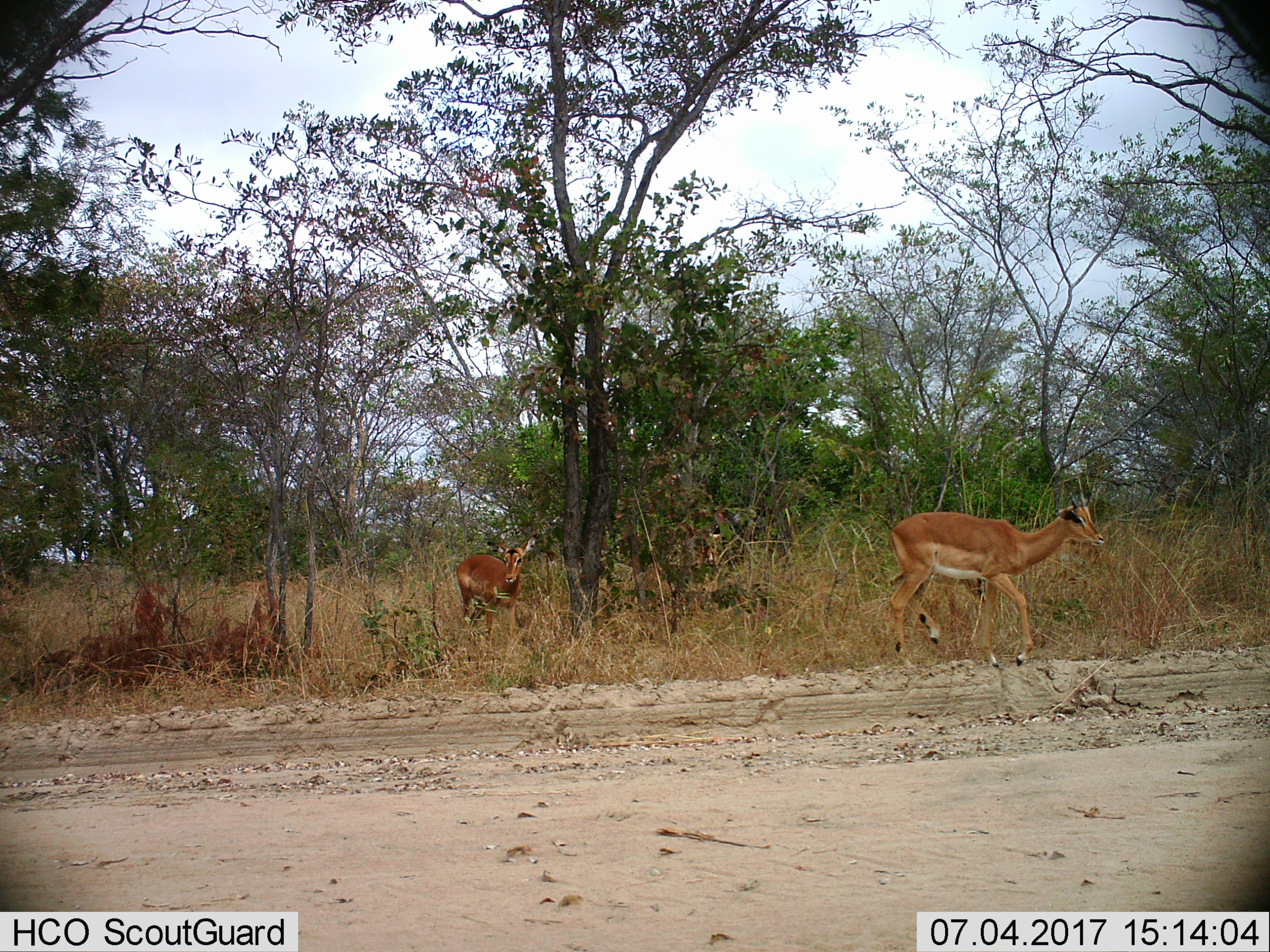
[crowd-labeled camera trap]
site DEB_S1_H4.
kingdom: Animalia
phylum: Chordata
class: Mammalia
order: Artiodactyla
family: Bovidae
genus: Aepyceros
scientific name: Aepyceros melampus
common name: impala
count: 2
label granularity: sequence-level